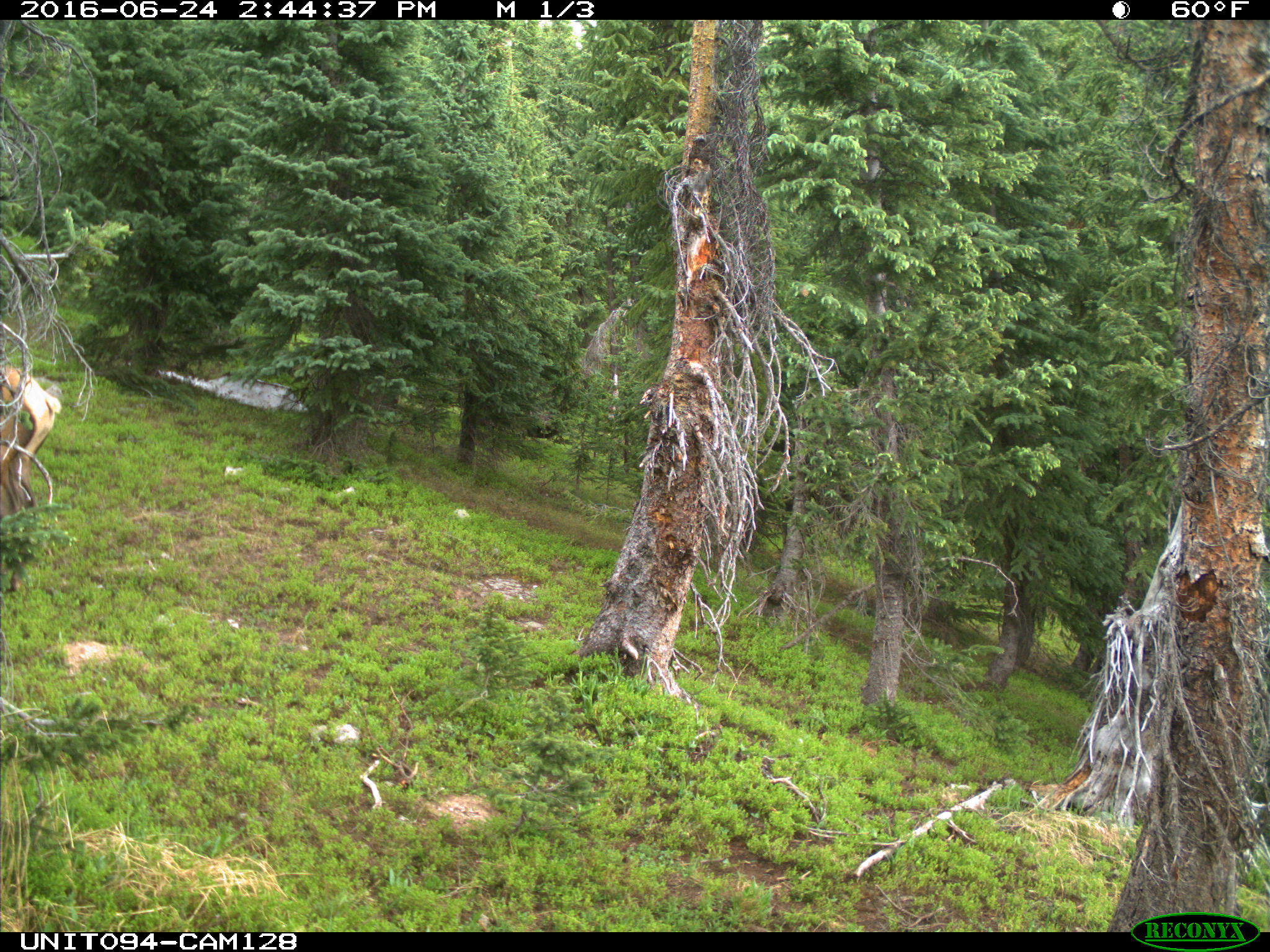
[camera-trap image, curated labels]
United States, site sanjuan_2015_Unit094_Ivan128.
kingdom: Animalia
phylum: Chordata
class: Mammalia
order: Artiodactyla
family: Cervidae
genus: Cervus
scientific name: Cervus elaphus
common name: red deer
Cervus elaphus (red deer).